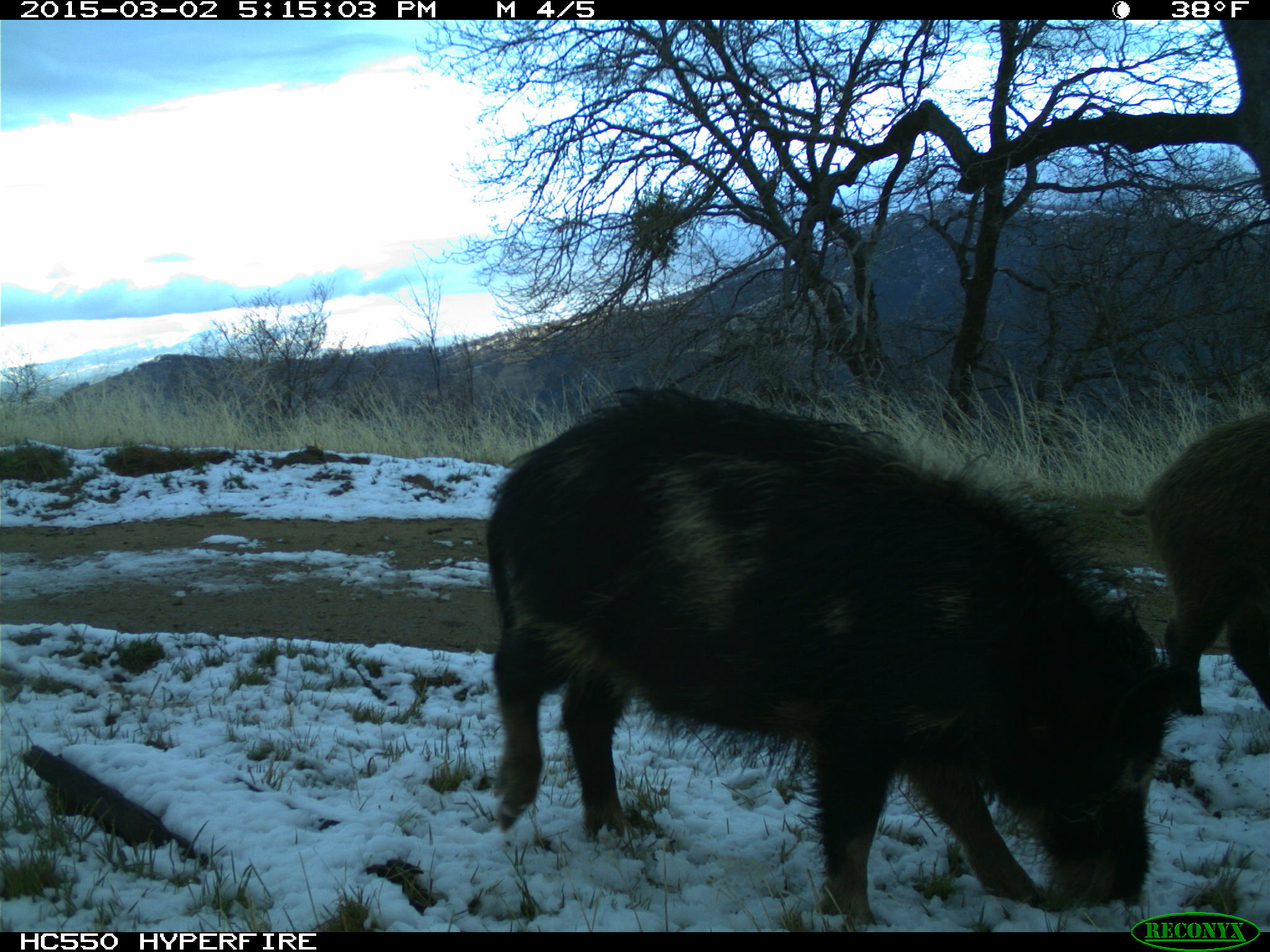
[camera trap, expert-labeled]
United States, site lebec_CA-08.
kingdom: Animalia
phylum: Chordata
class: Mammalia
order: Artiodactyla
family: Suidae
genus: Sus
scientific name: Sus scrofa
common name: wild boar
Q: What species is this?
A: Sus scrofa (wild boar).